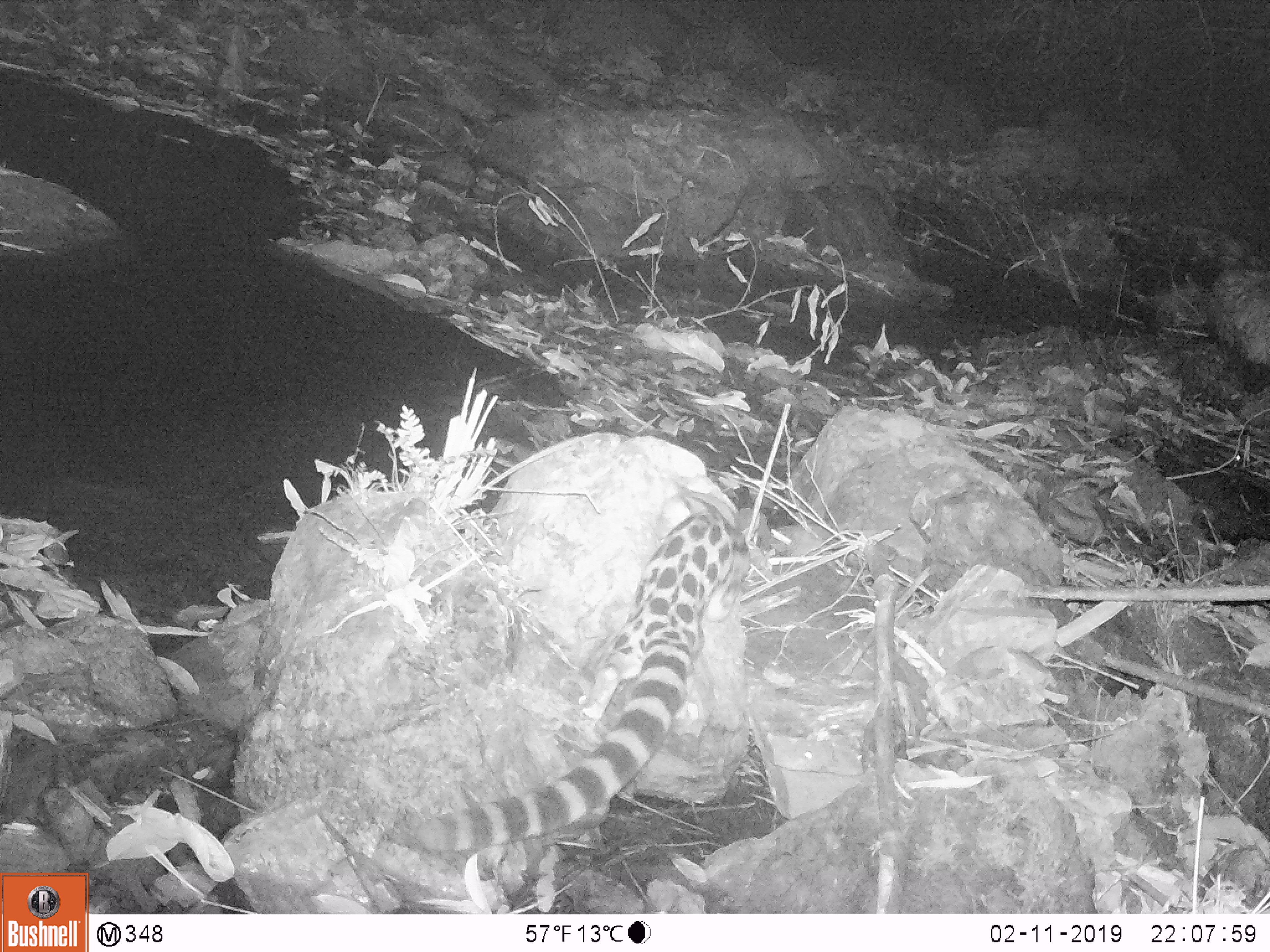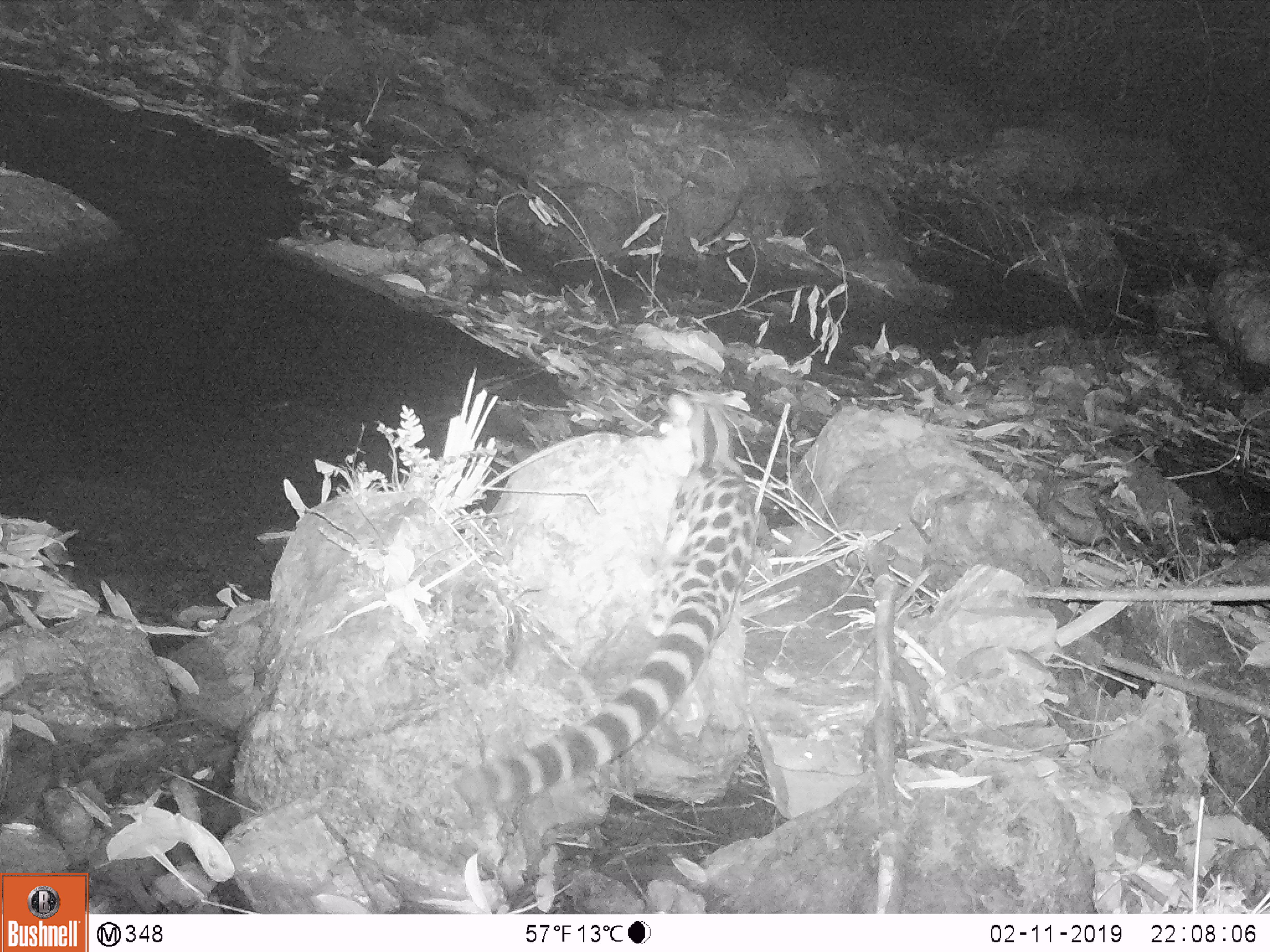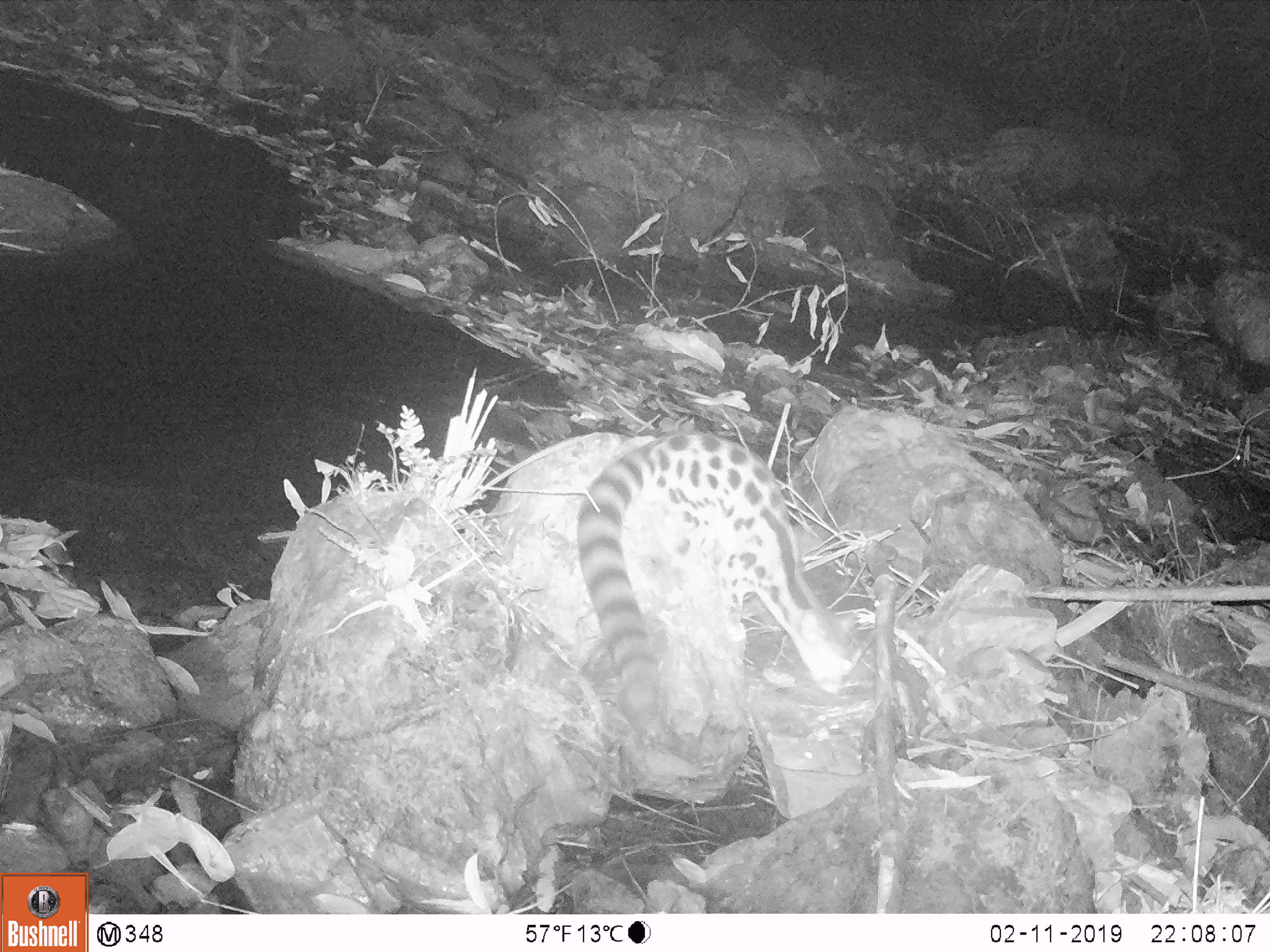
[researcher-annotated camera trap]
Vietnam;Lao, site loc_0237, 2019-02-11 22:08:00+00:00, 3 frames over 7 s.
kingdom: Animalia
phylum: Chordata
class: Mammalia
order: Carnivora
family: Prionodontidae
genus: Prionodon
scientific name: Prionodon pardicolor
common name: spotted linsang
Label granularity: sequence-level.